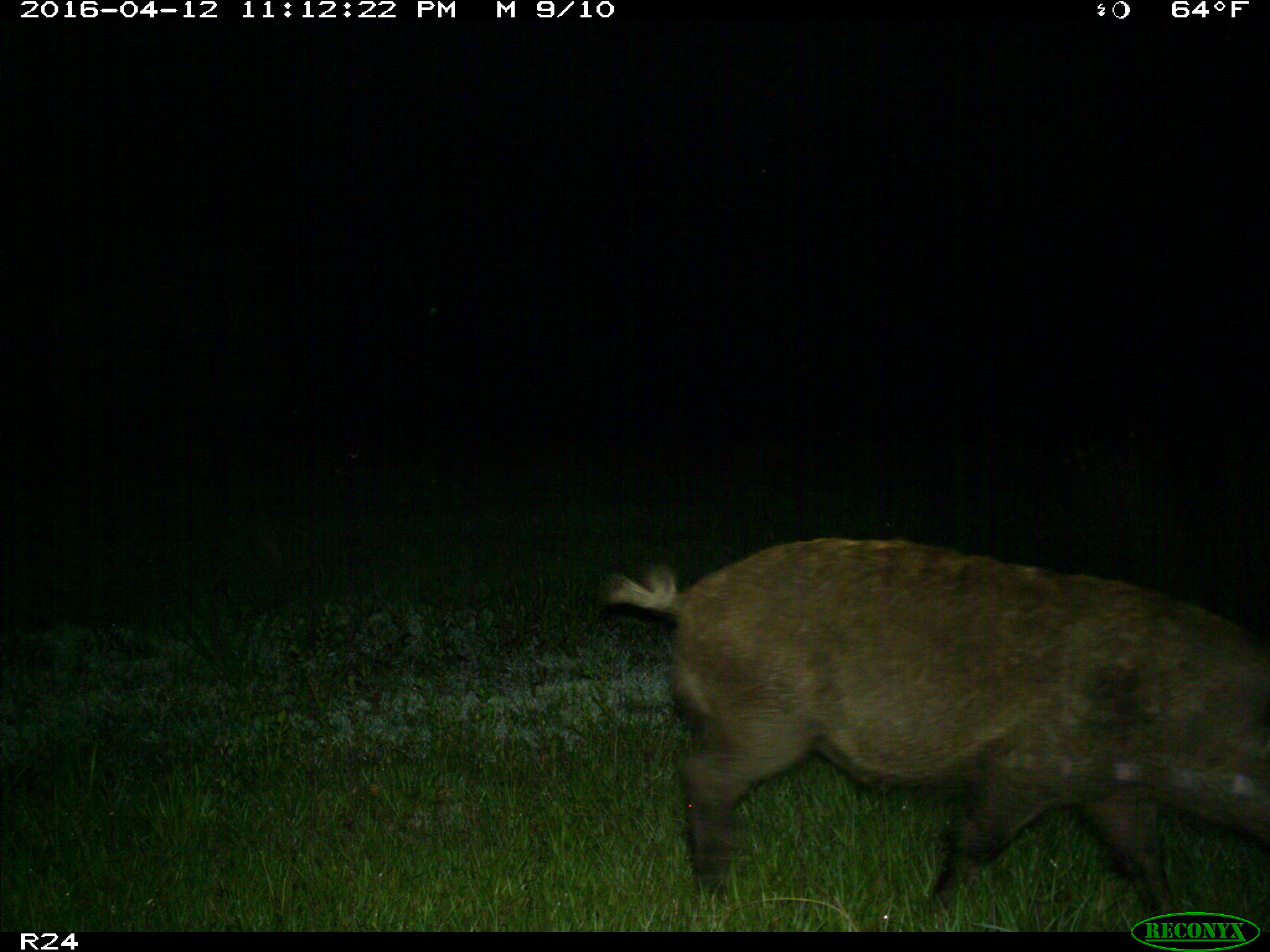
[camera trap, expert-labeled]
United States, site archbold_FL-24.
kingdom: Animalia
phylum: Chordata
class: Mammalia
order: Artiodactyla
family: Suidae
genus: Sus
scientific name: Sus scrofa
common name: wild boar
Sus scrofa (wild boar).